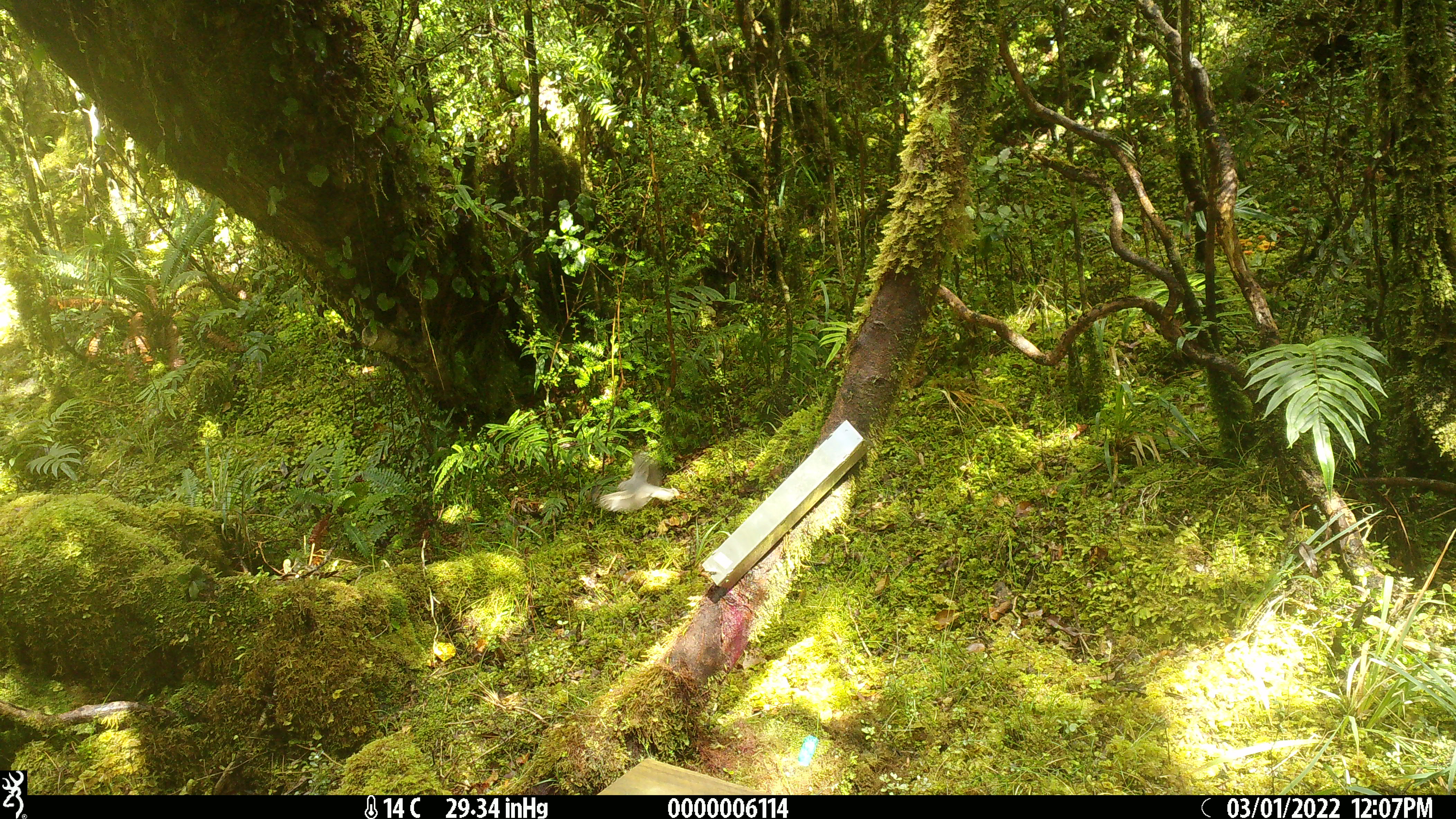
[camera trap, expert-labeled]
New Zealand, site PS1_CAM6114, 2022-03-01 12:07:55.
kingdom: Animalia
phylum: Chordata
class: Aves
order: Passeriformes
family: Petroicidae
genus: Petroica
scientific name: Petroica macrocephala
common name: tomtit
Tomtit (Petroica macrocephala).